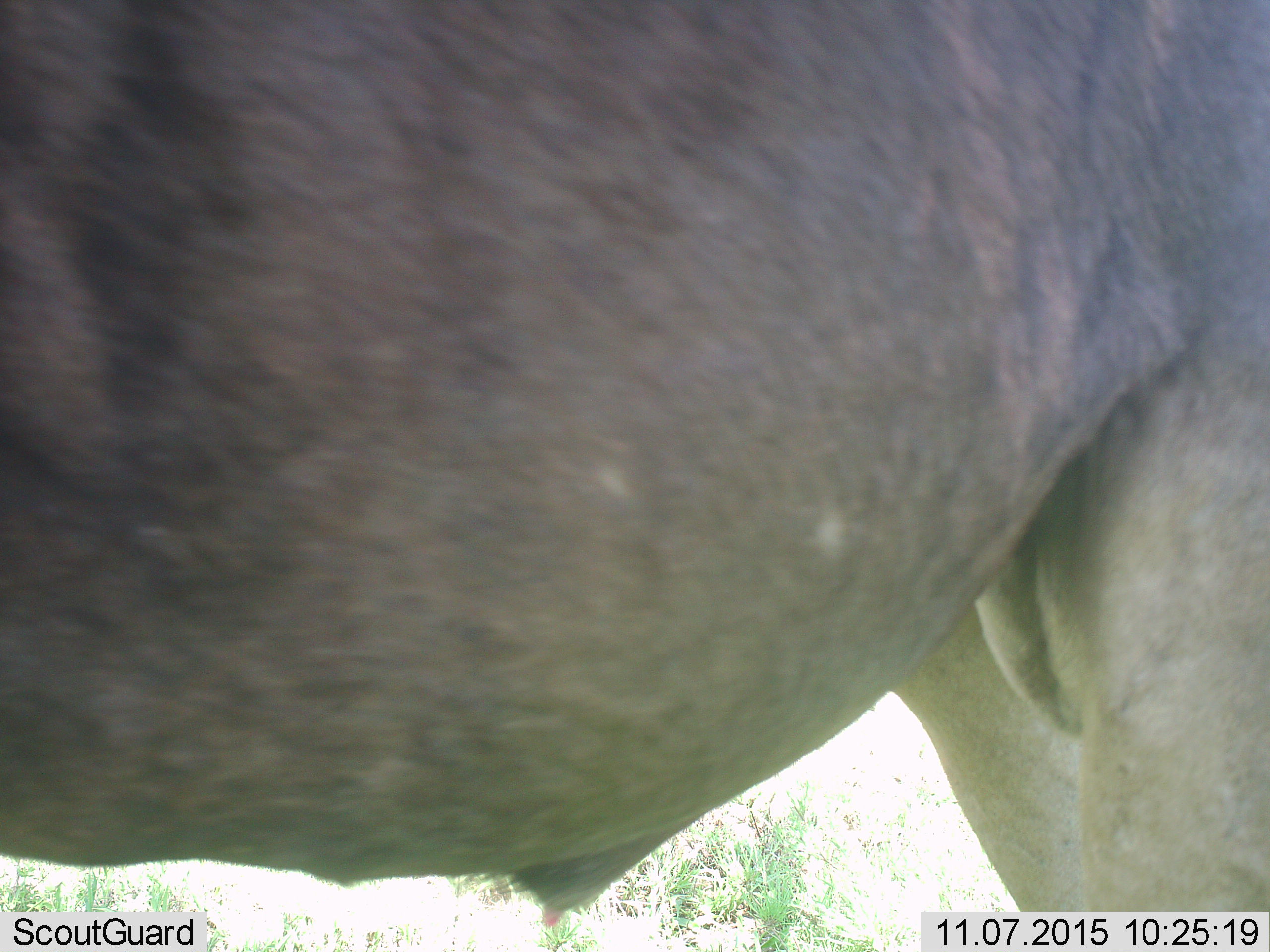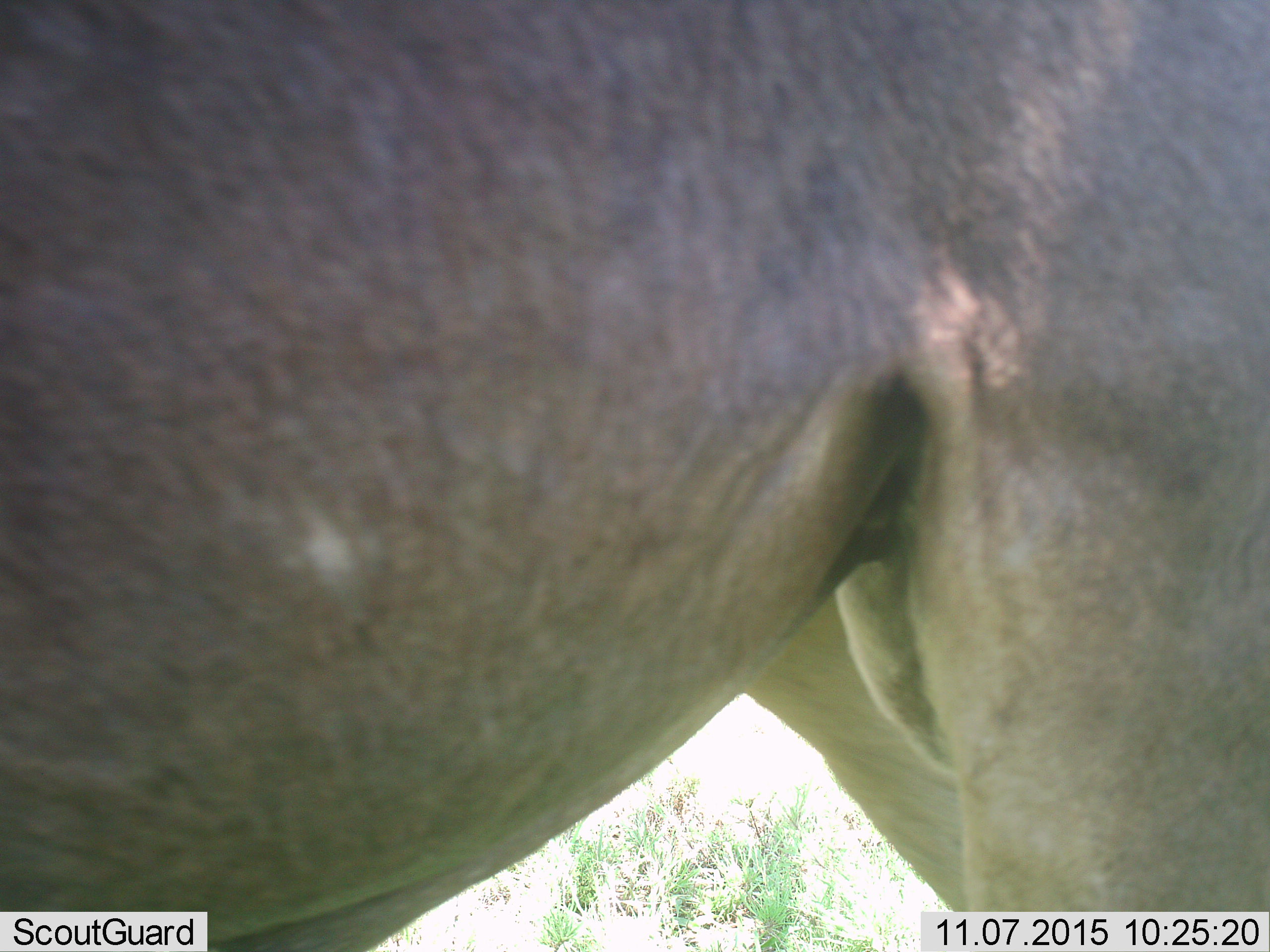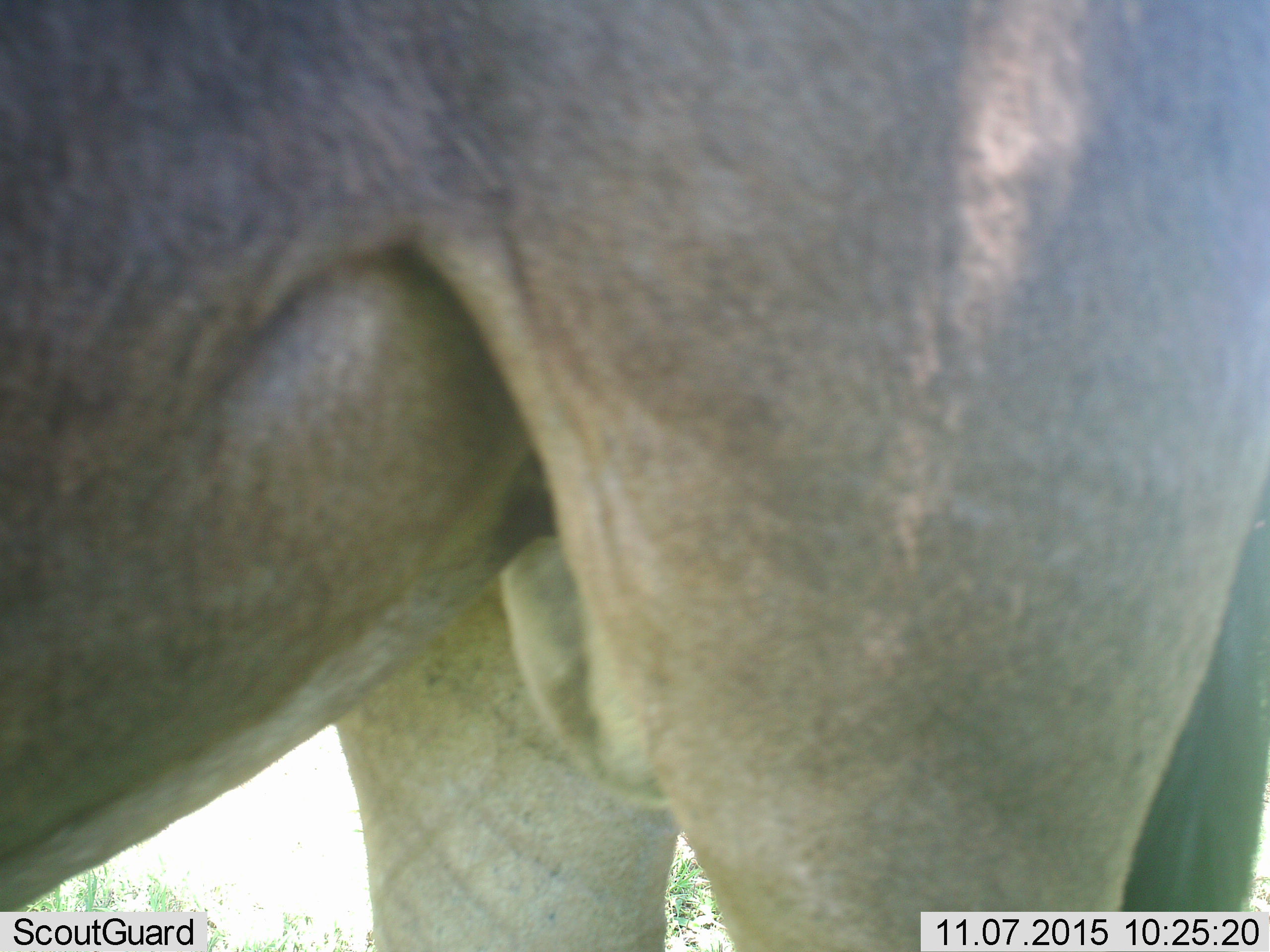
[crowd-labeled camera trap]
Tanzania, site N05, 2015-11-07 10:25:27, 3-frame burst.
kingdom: Animalia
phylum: Chordata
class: Mammalia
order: Artiodactyla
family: Bovidae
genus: Connochaetes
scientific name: Connochaetes taurinus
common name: blue wildebeest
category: wildebeest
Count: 1.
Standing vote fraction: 33%.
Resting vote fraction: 0%.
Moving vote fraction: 67%.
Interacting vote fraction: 0%.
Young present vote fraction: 0%.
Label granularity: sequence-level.